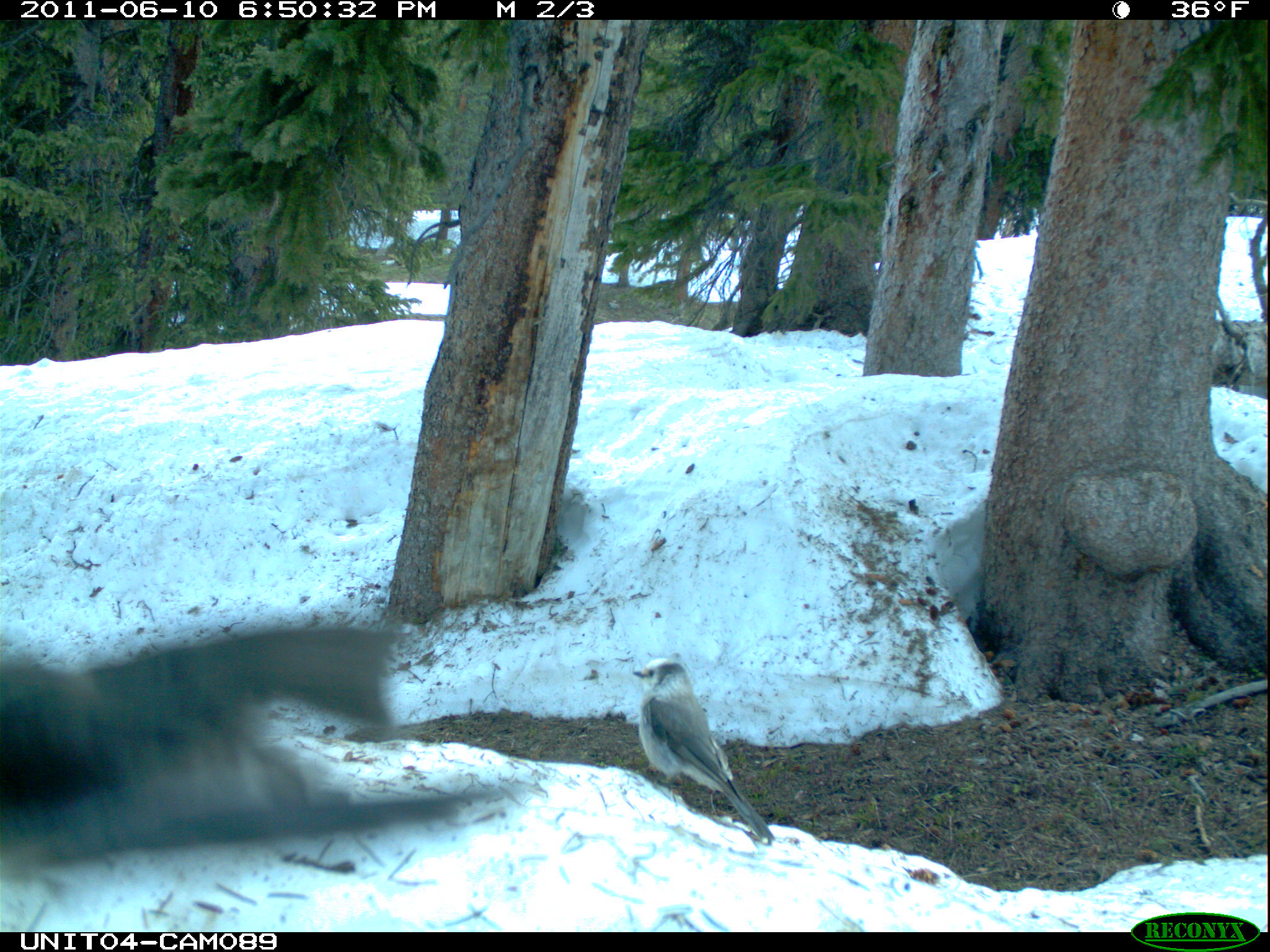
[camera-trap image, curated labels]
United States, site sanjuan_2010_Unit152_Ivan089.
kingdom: Animalia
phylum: Chordata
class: Aves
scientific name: Aves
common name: birds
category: unidentified bird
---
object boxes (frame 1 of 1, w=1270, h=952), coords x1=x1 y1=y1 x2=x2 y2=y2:
animal: x1=630 y1=656 x2=778 y2=845